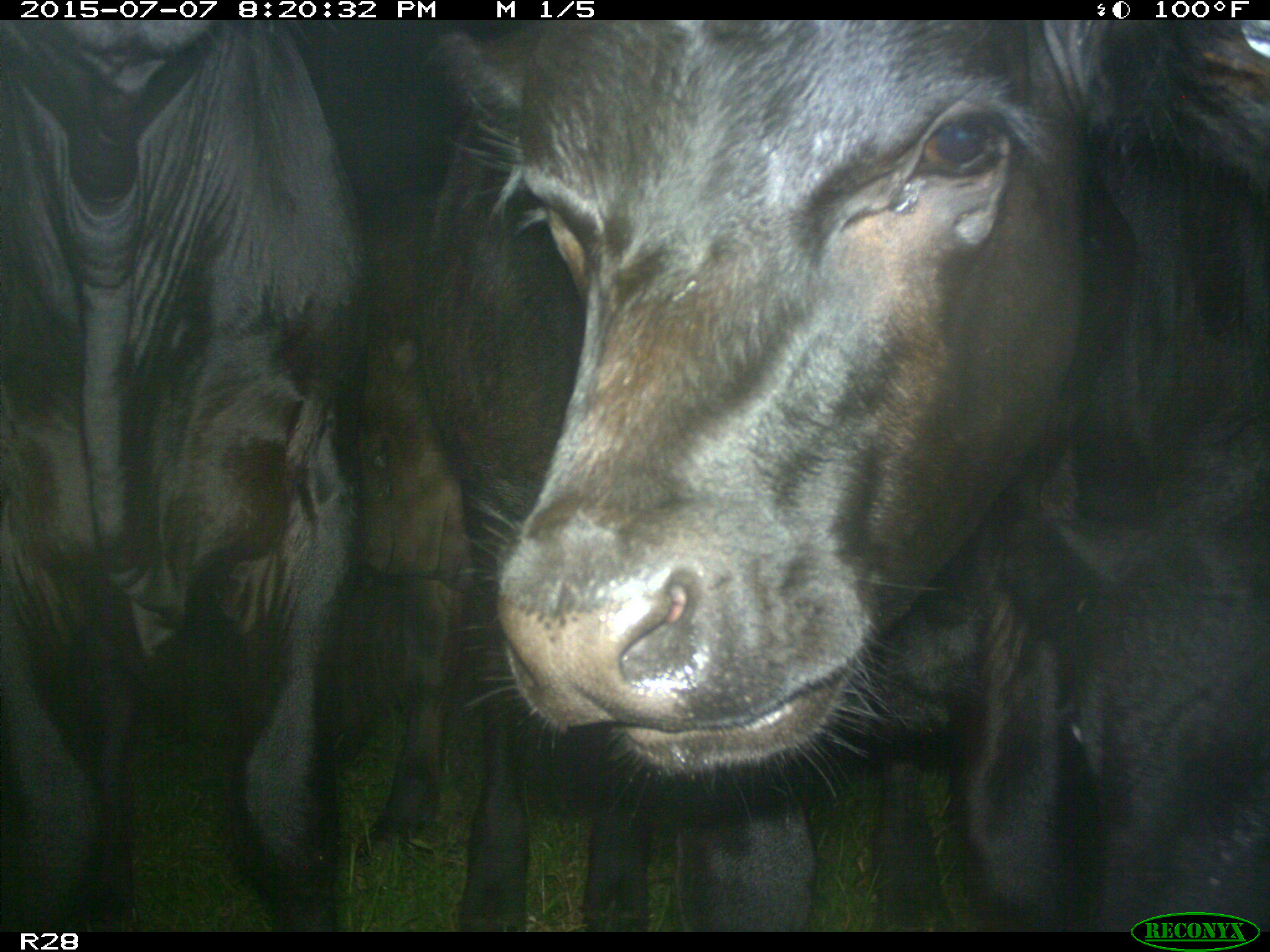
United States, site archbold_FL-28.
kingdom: Animalia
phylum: Chordata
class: Mammalia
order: Artiodactyla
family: Bovidae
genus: Bos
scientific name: Bos taurus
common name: domestic cow